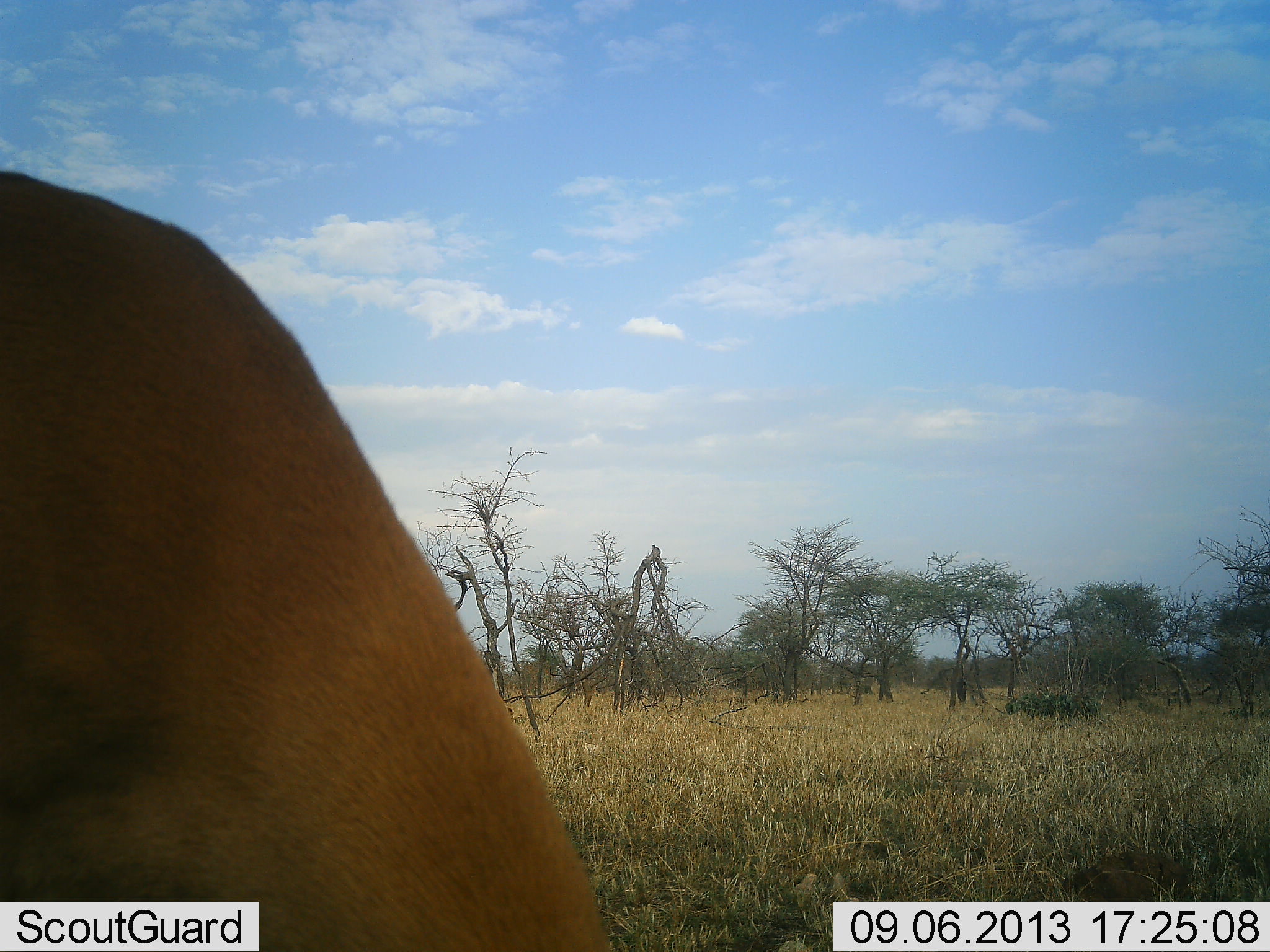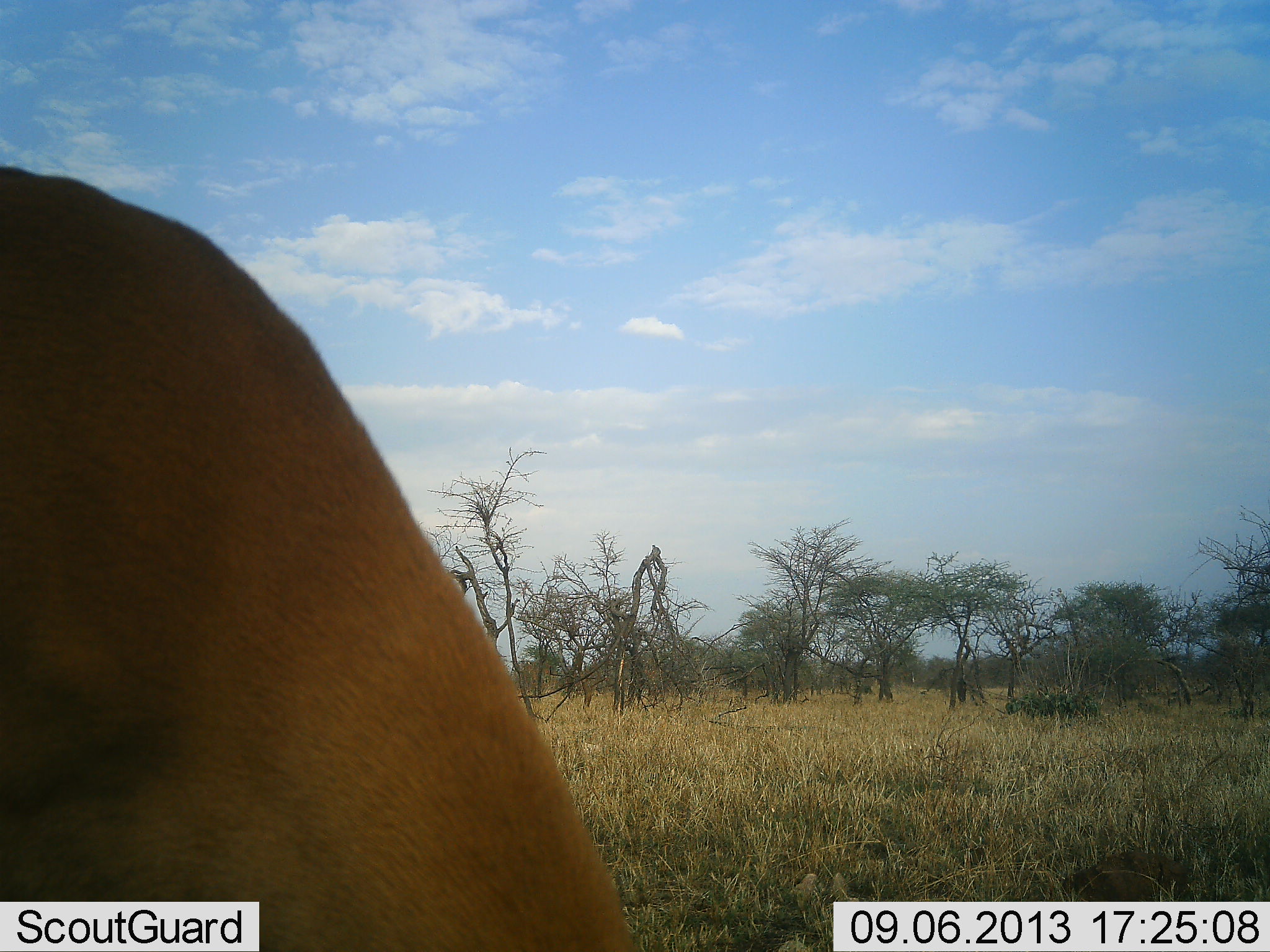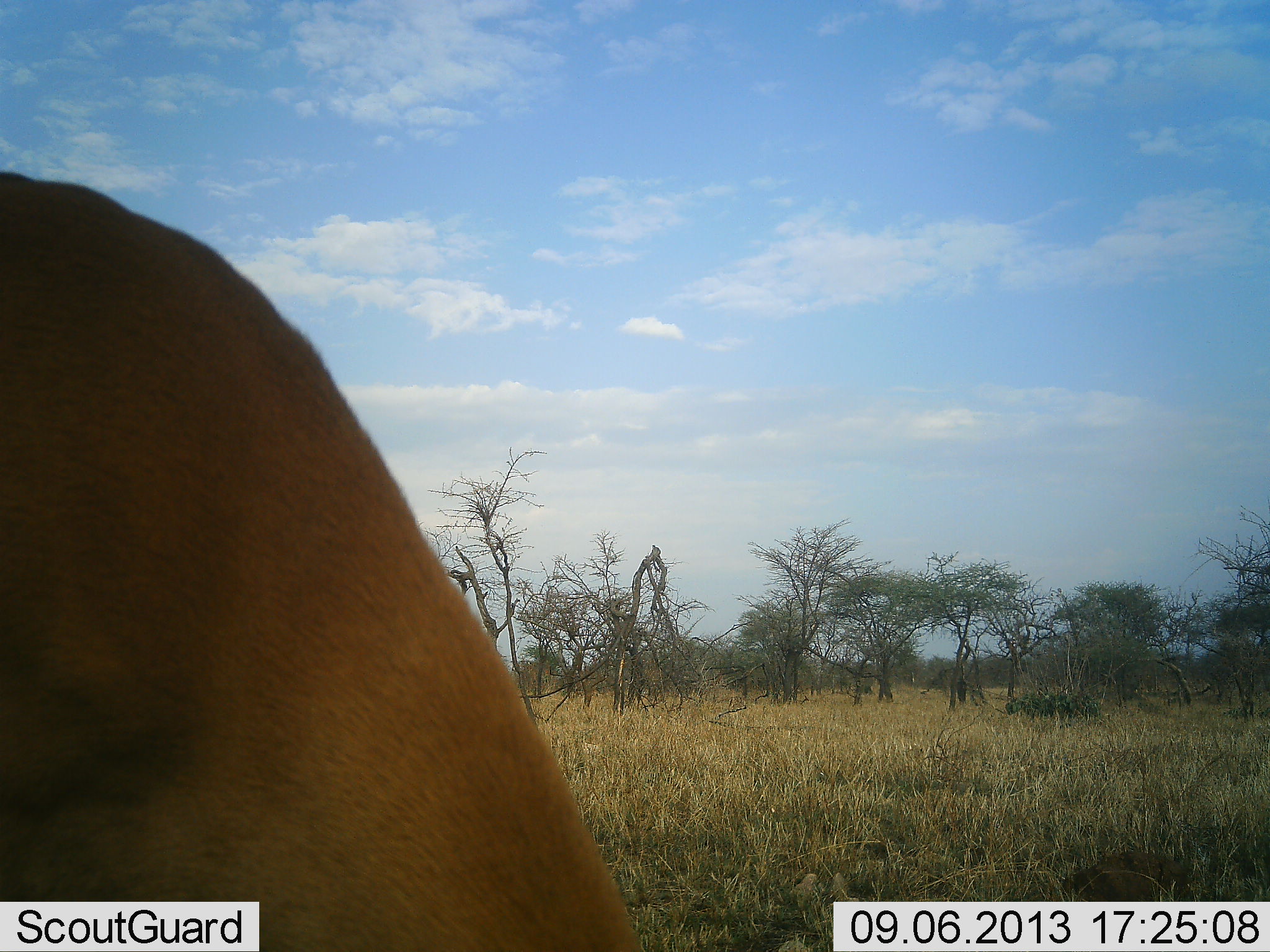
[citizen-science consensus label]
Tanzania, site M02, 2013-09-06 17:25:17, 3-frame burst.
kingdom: Animalia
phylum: Chordata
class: Mammalia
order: Artiodactyla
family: Bovidae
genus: Aepyceros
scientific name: Aepyceros melampus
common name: impala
Impala (Aepyceros melampus), count 1. Behavior (volunteer vote fractions): standing 0%, resting 0%, moving 0%, interacting 0%. Young present (vote fraction): 0%. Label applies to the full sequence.